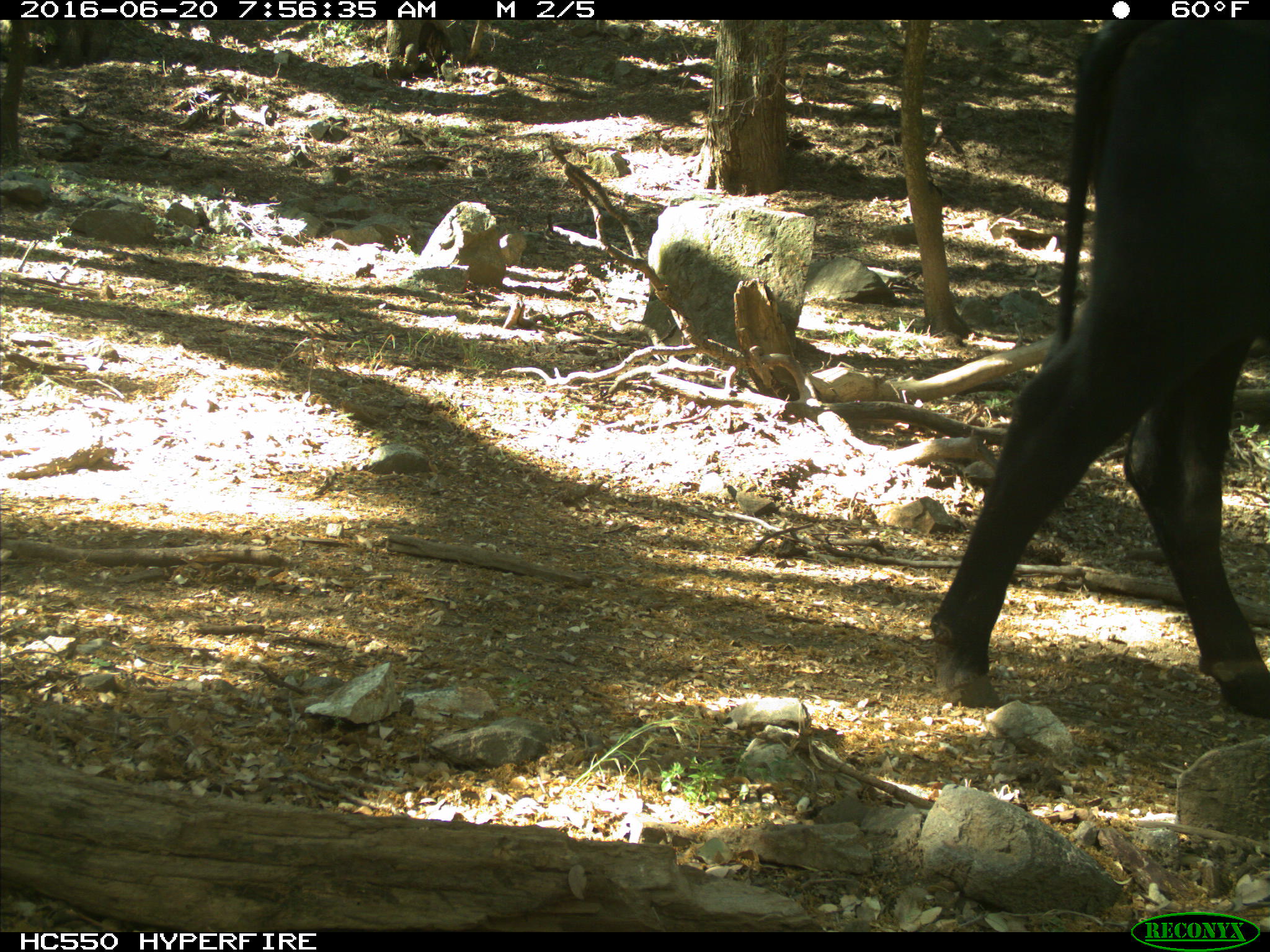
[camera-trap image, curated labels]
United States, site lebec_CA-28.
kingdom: Animalia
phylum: Chordata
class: Mammalia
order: Artiodactyla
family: Bovidae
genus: Bos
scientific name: Bos taurus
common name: domestic cow